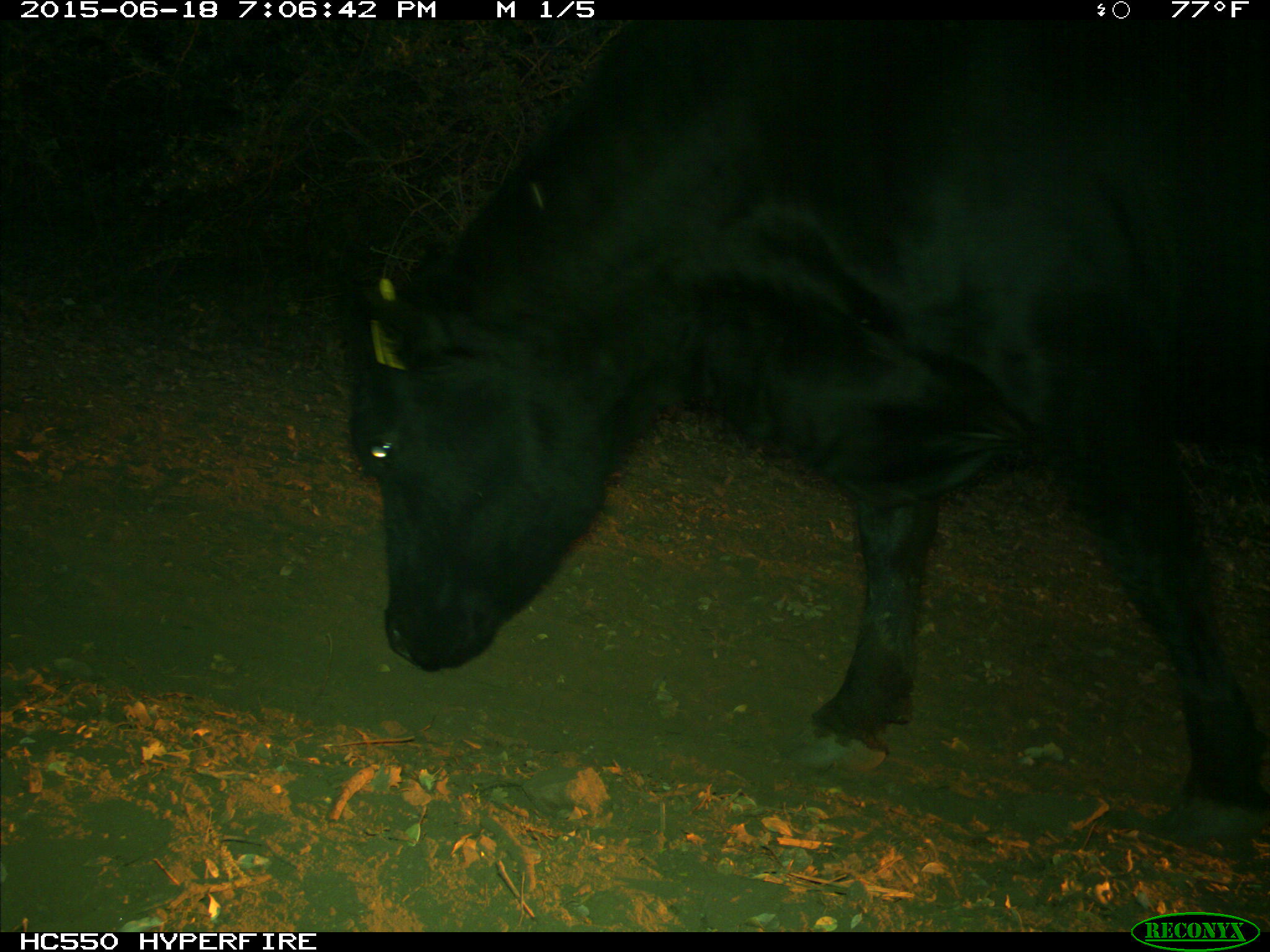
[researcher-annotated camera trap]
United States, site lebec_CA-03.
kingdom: Animalia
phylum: Chordata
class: Mammalia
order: Artiodactyla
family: Bovidae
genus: Bos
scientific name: Bos taurus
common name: domestic cow